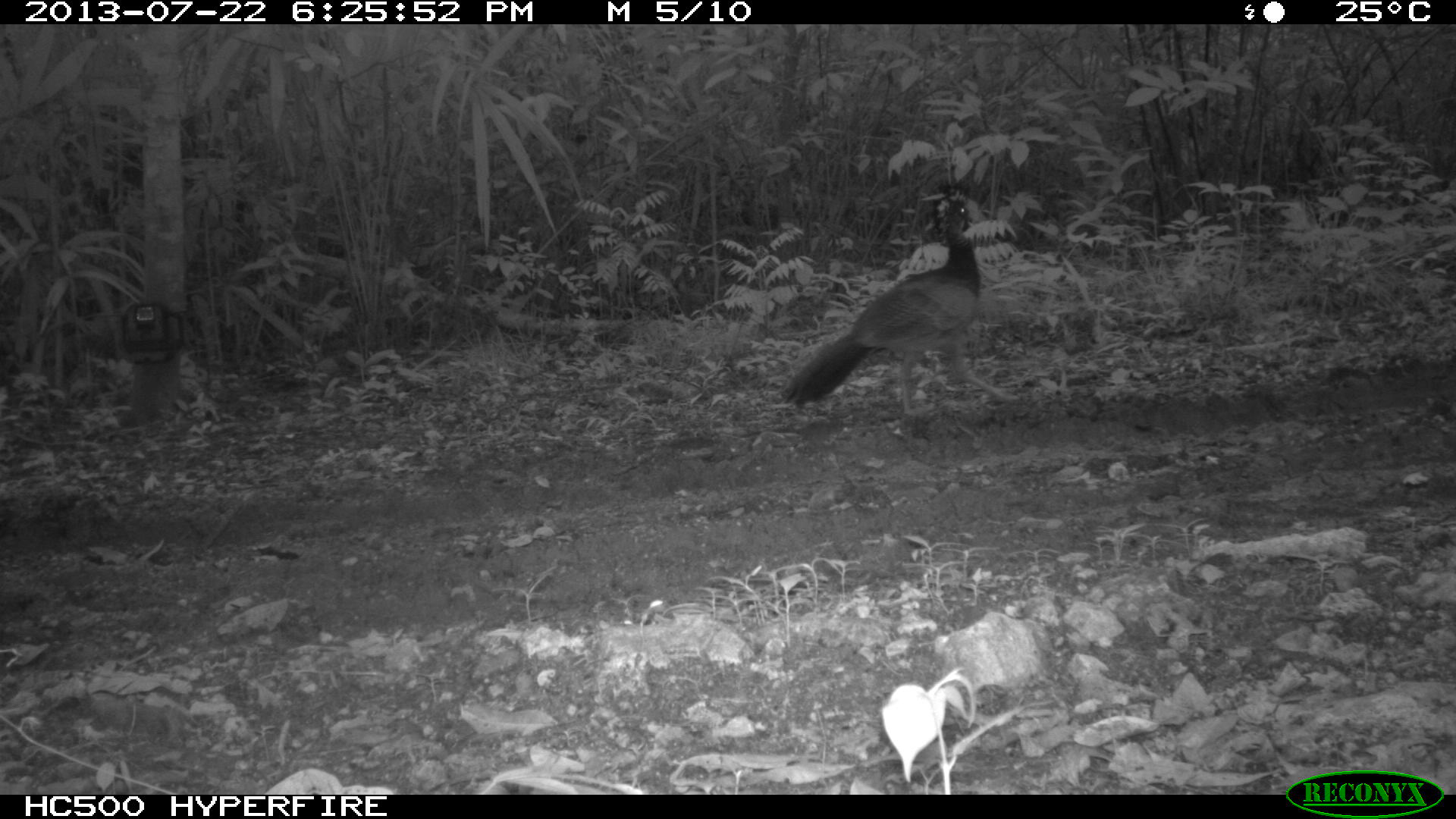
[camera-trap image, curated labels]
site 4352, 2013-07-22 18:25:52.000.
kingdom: Animalia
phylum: Chordata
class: Aves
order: Galliformes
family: Cracidae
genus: Crax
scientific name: Crax rubra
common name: great curassow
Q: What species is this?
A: Crax rubra (great curassow).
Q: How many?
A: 2.